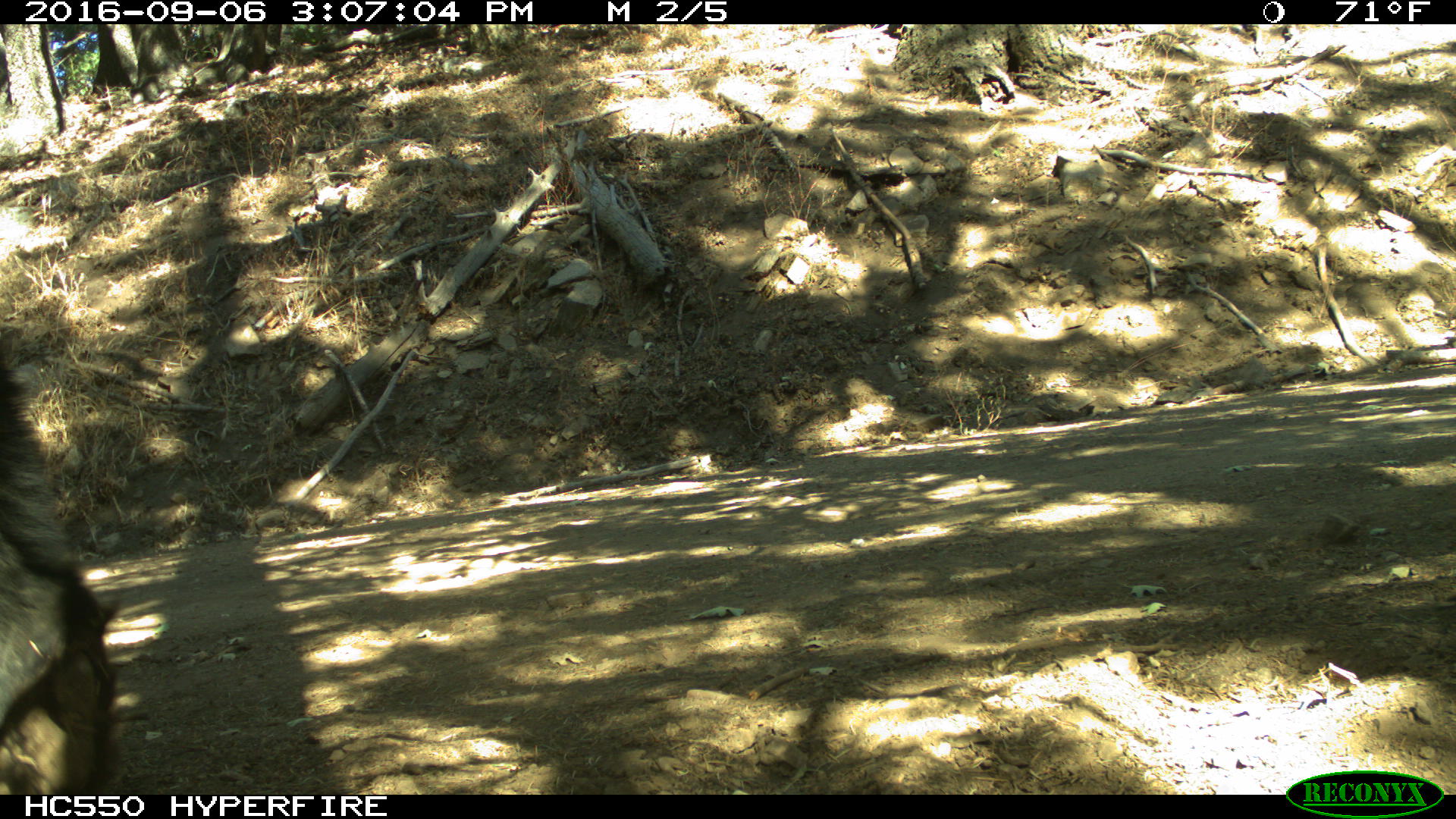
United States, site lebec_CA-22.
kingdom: Animalia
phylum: Chordata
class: Mammalia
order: Carnivora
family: Ursidae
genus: Ursus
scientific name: Ursus americanus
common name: american black bear